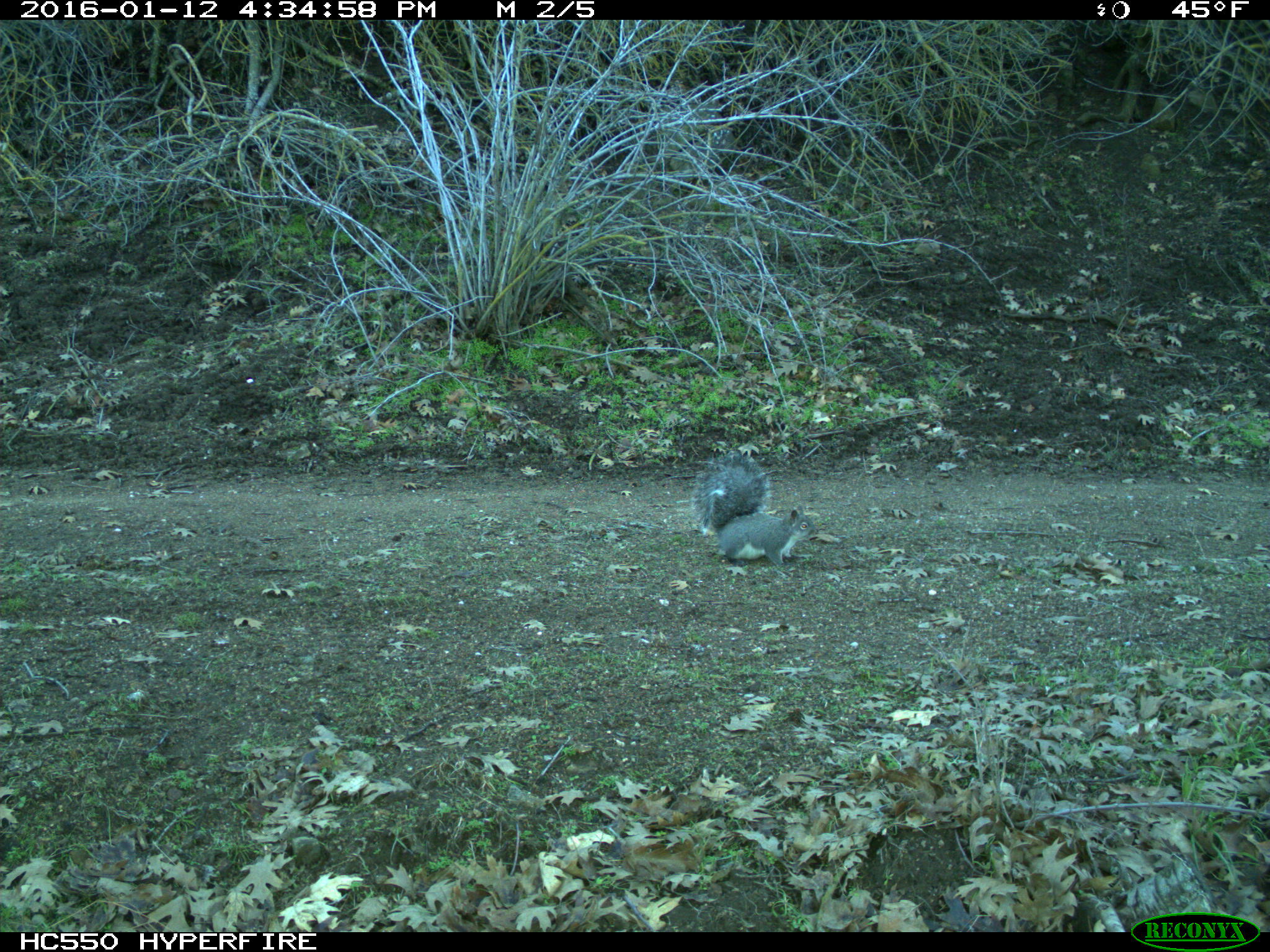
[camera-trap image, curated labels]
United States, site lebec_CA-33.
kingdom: Animalia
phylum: Chordata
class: Mammalia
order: Rodentia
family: Sciuridae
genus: Sciurus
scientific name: Sciurus carolinensis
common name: eastern gray squirrel